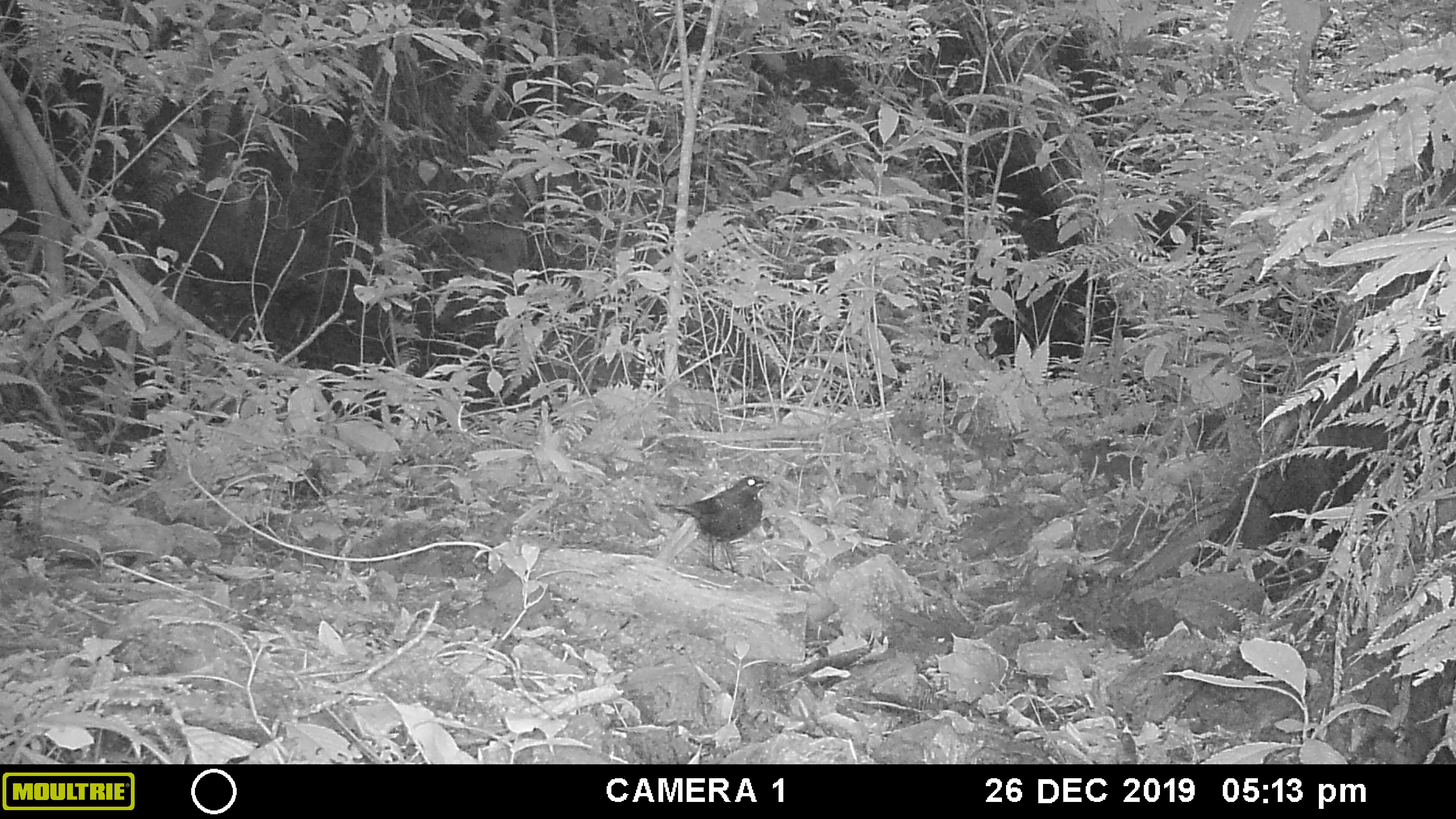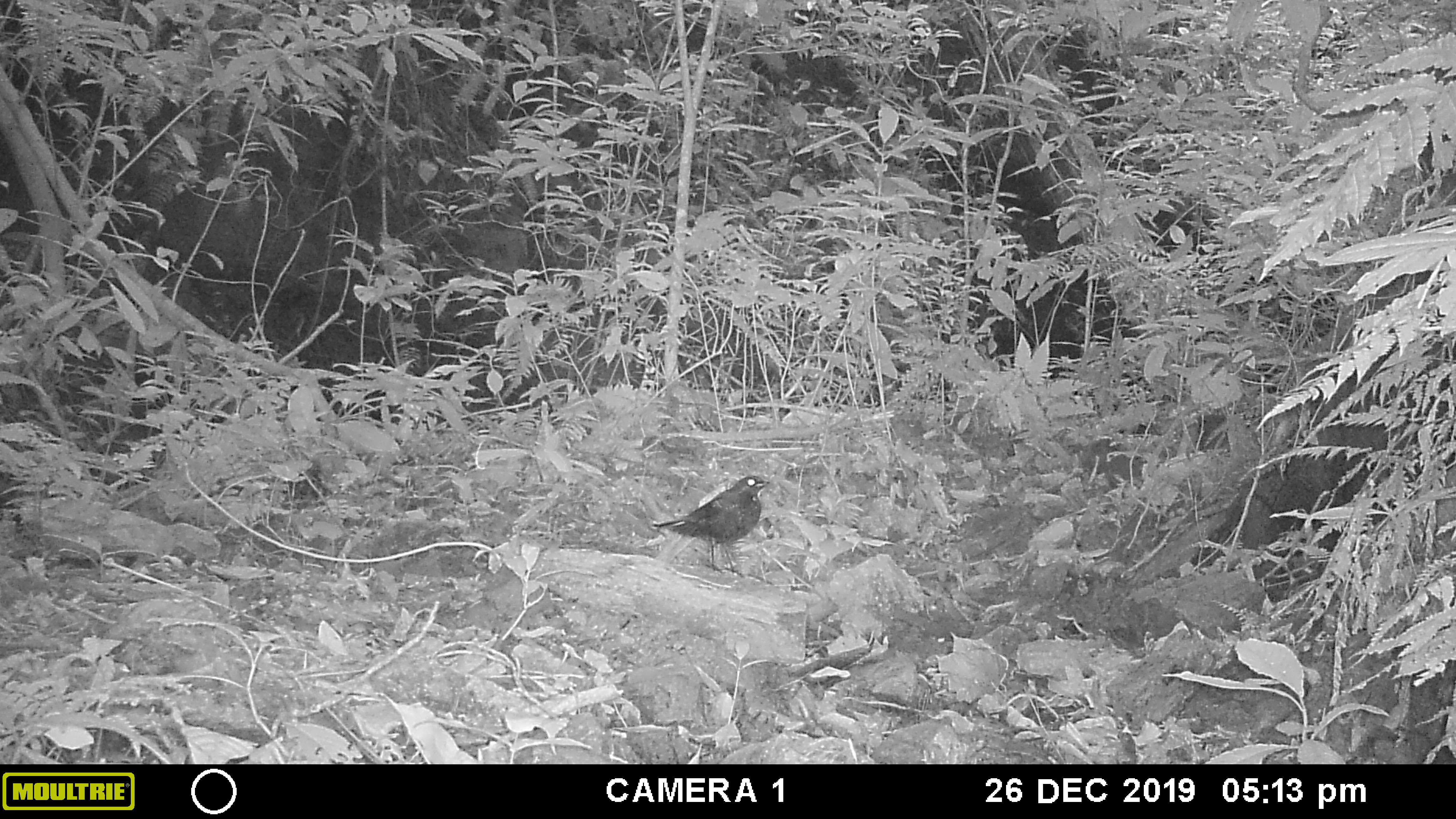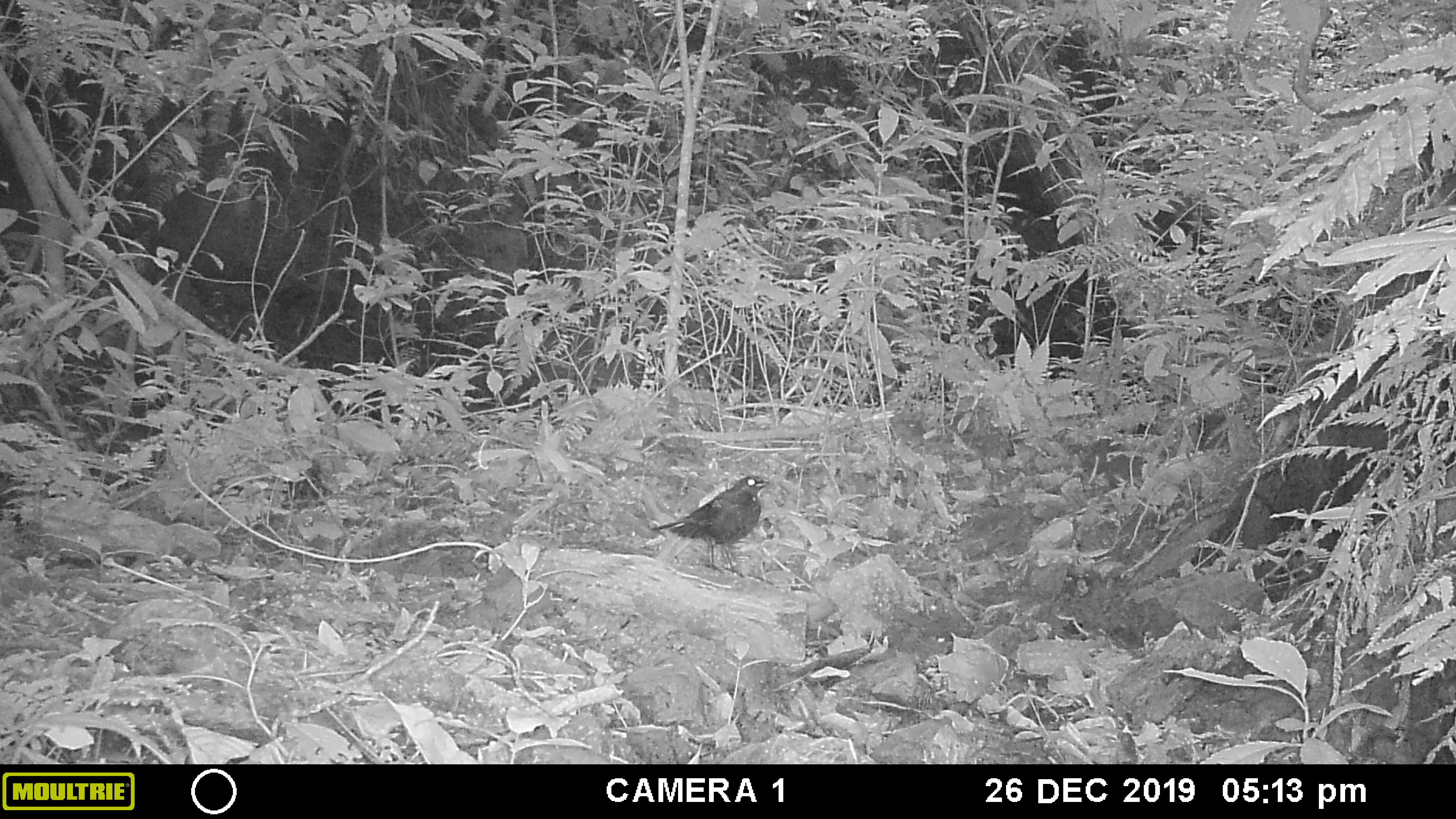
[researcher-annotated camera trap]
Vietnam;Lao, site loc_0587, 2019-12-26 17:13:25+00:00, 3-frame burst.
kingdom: Animalia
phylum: Chordata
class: Aves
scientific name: Aves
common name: bird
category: unidentified bird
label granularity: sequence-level